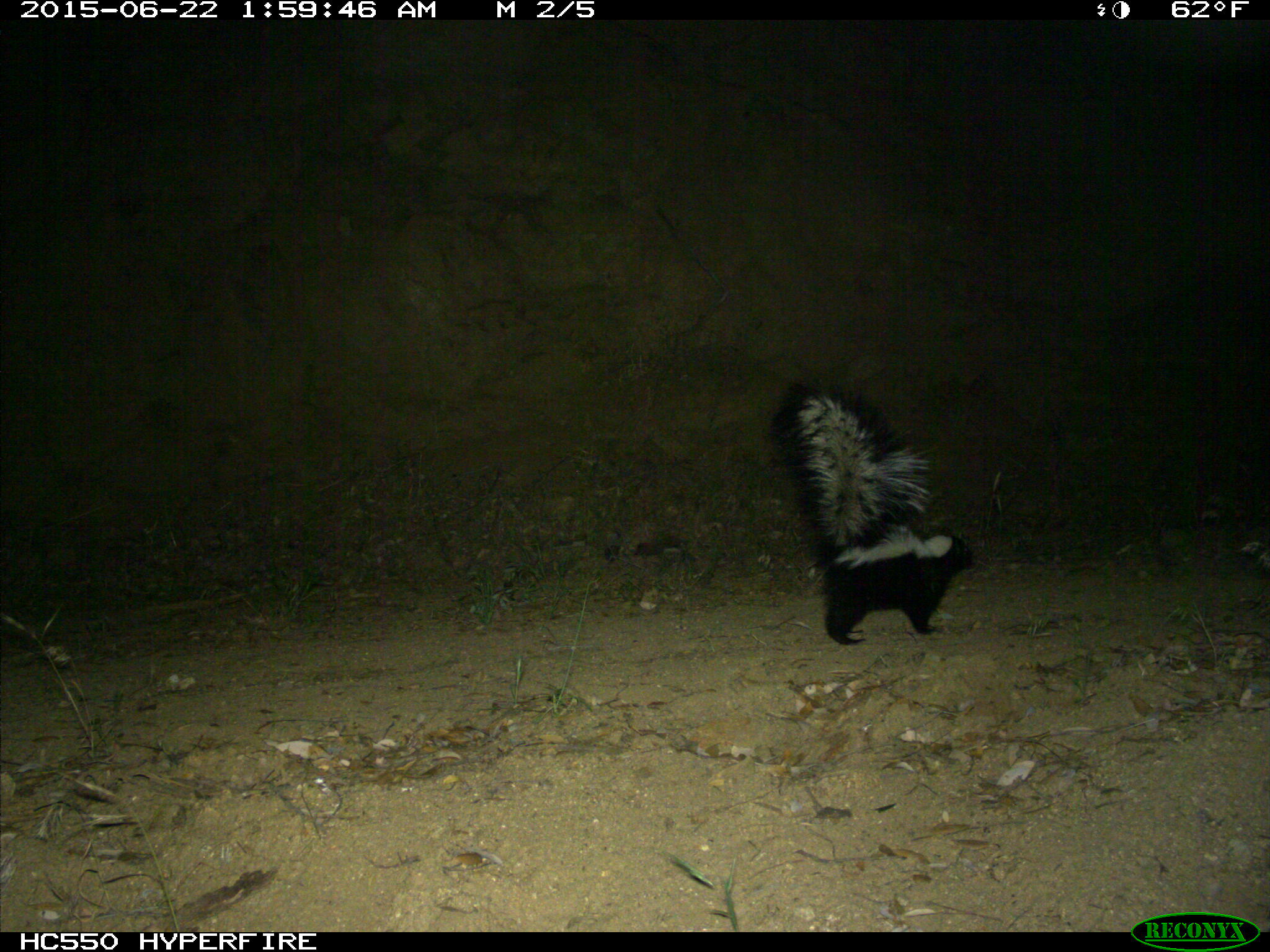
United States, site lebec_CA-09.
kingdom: Animalia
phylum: Chordata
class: Mammalia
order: Carnivora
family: Mephitidae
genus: Mephitis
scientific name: Mephitis mephitis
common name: striped skunk